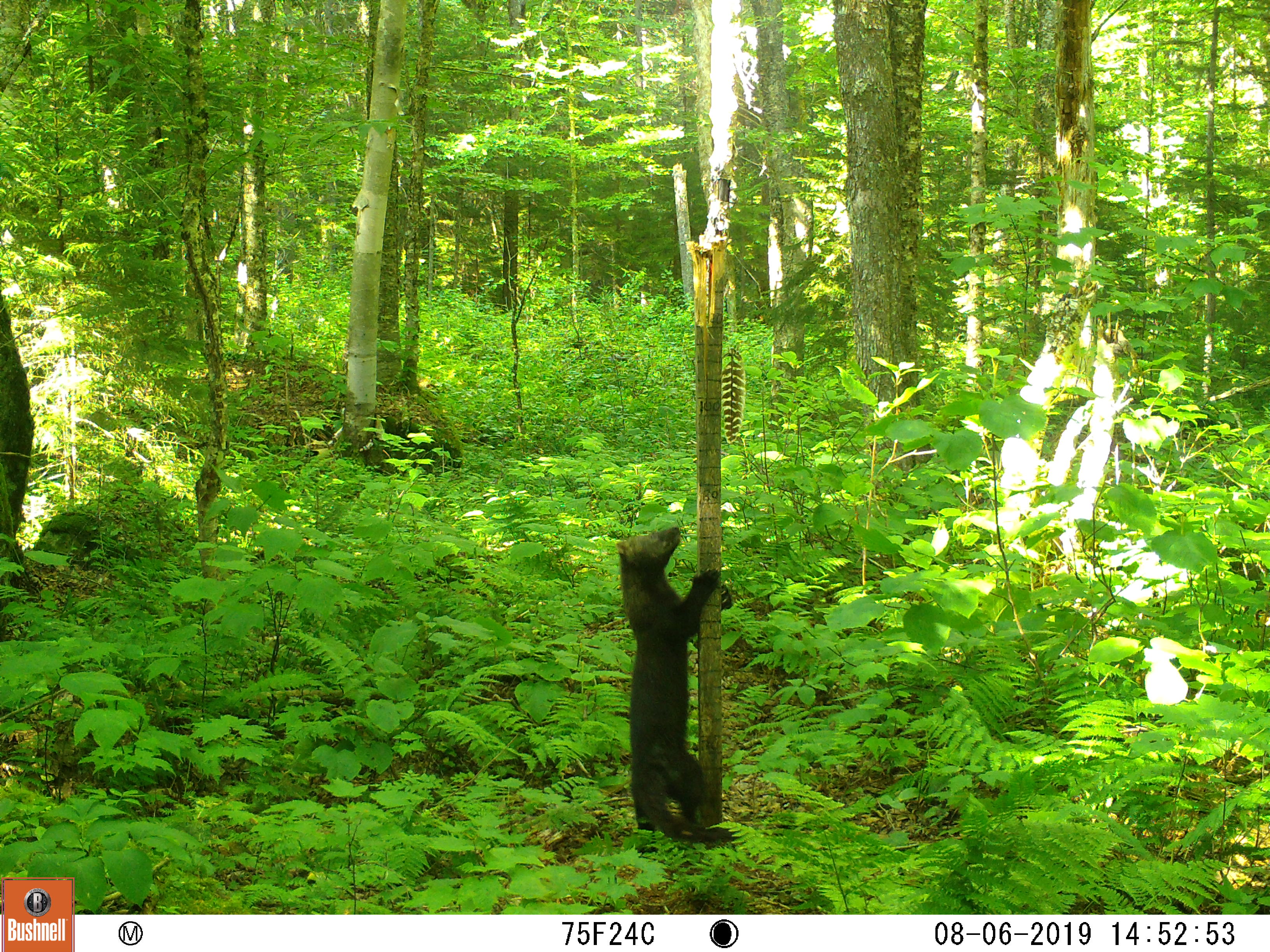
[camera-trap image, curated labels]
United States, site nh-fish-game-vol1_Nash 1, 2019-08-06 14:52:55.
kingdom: Animalia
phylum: Chordata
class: Mammalia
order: Carnivora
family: Mustelidae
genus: Pekania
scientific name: Pekania pennanti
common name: fisher